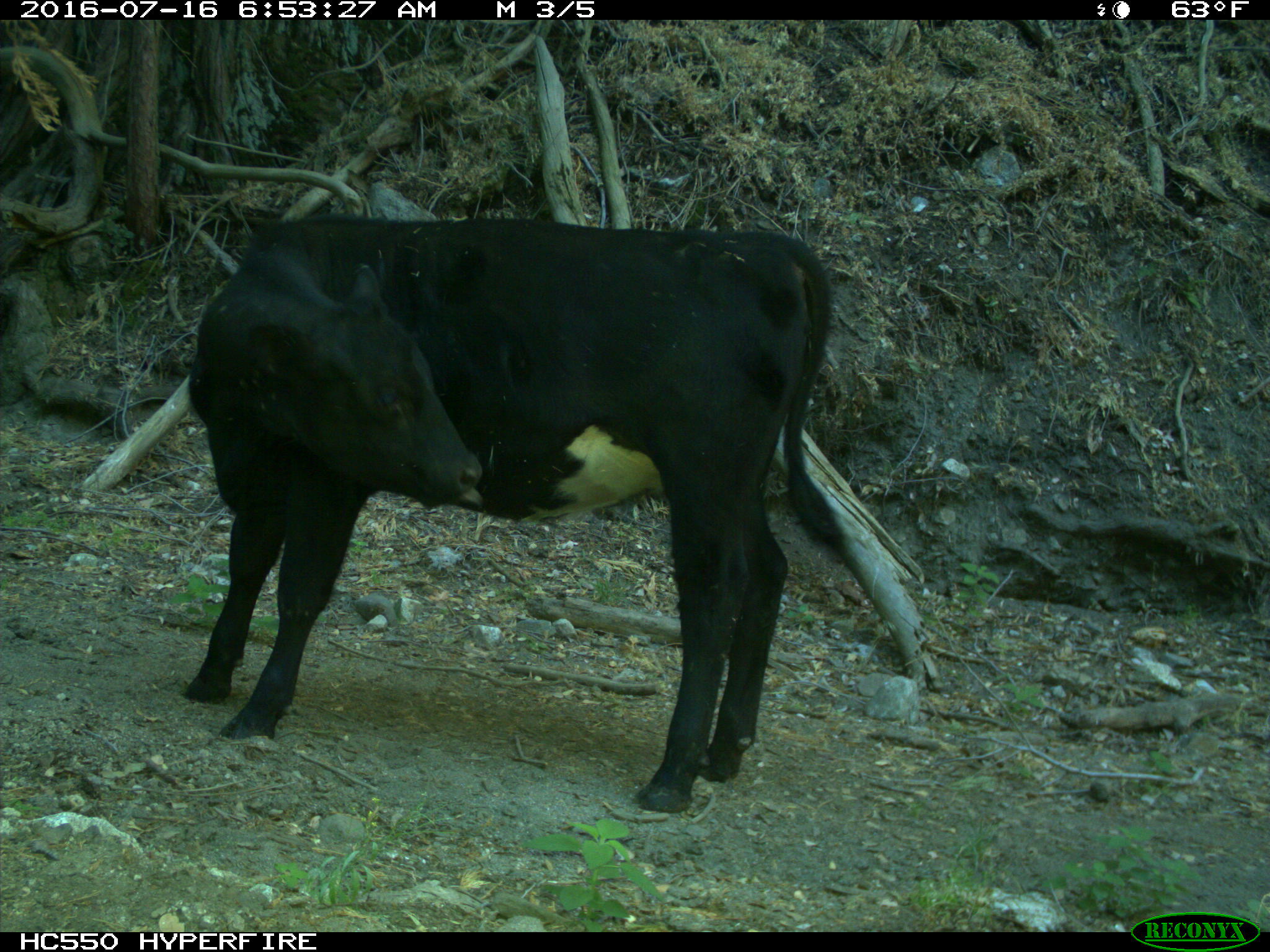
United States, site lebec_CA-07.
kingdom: Animalia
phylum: Chordata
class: Mammalia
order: Artiodactyla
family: Bovidae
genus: Bos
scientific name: Bos taurus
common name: domestic cow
Bos taurus (domestic cow).